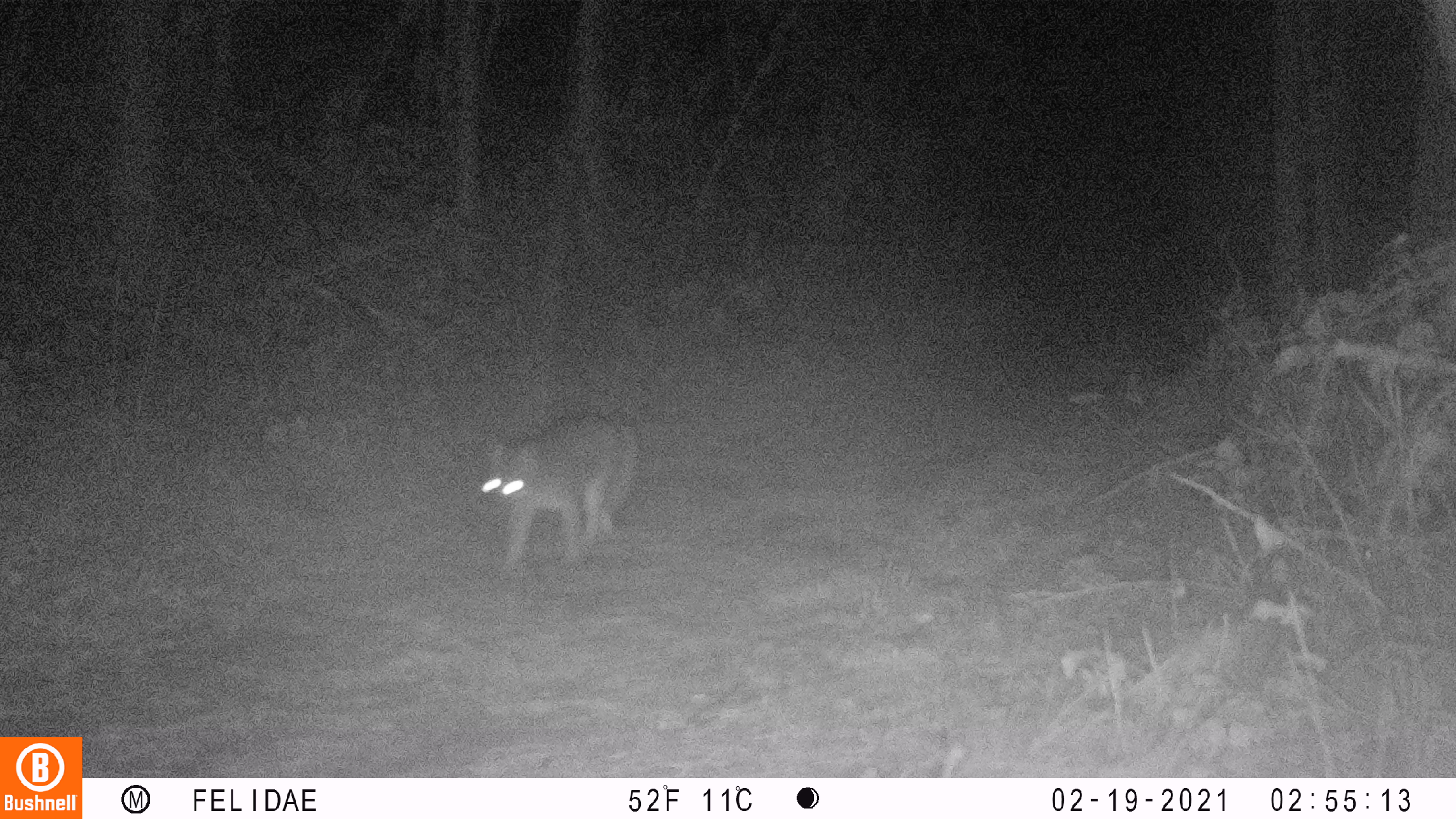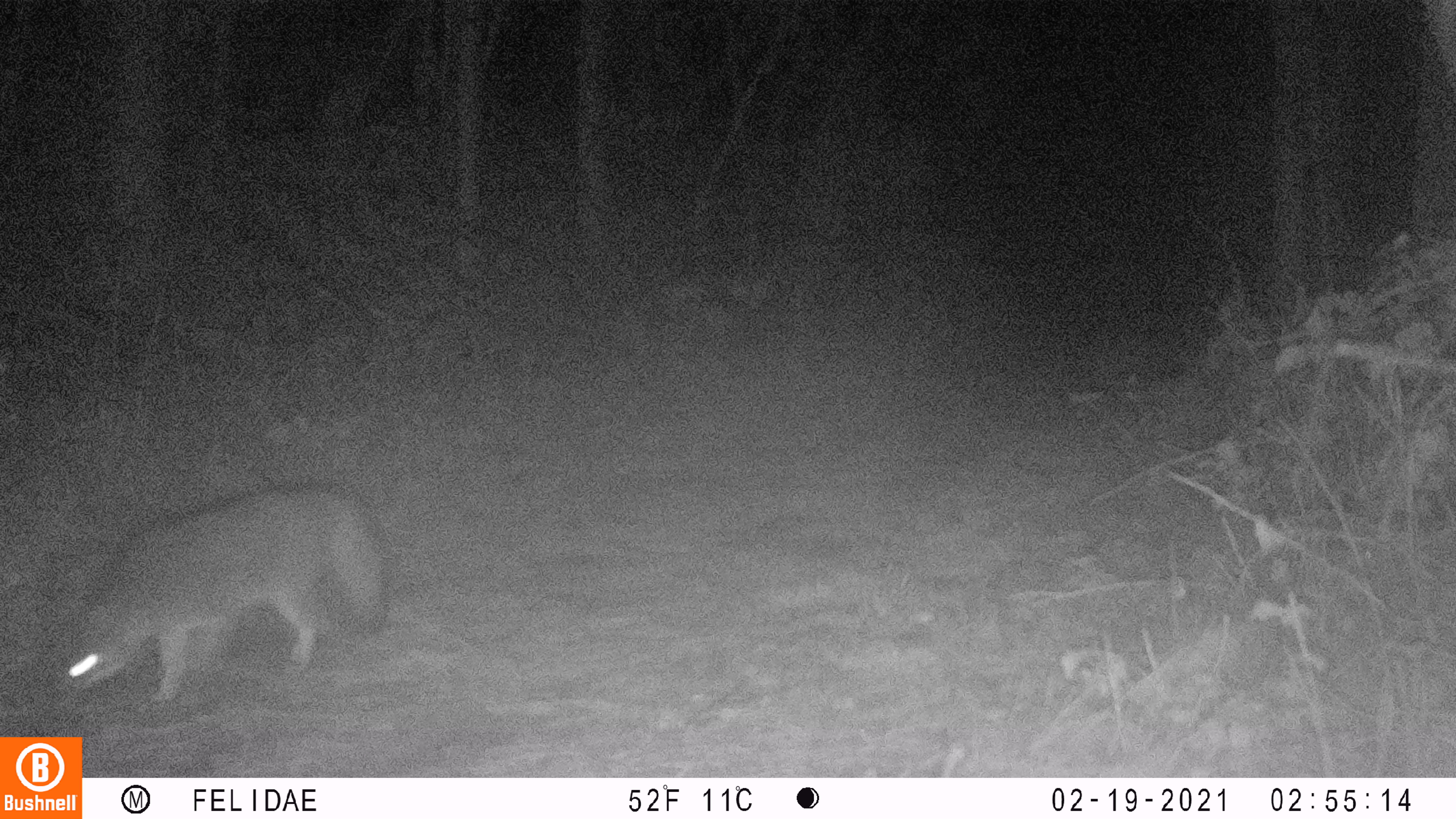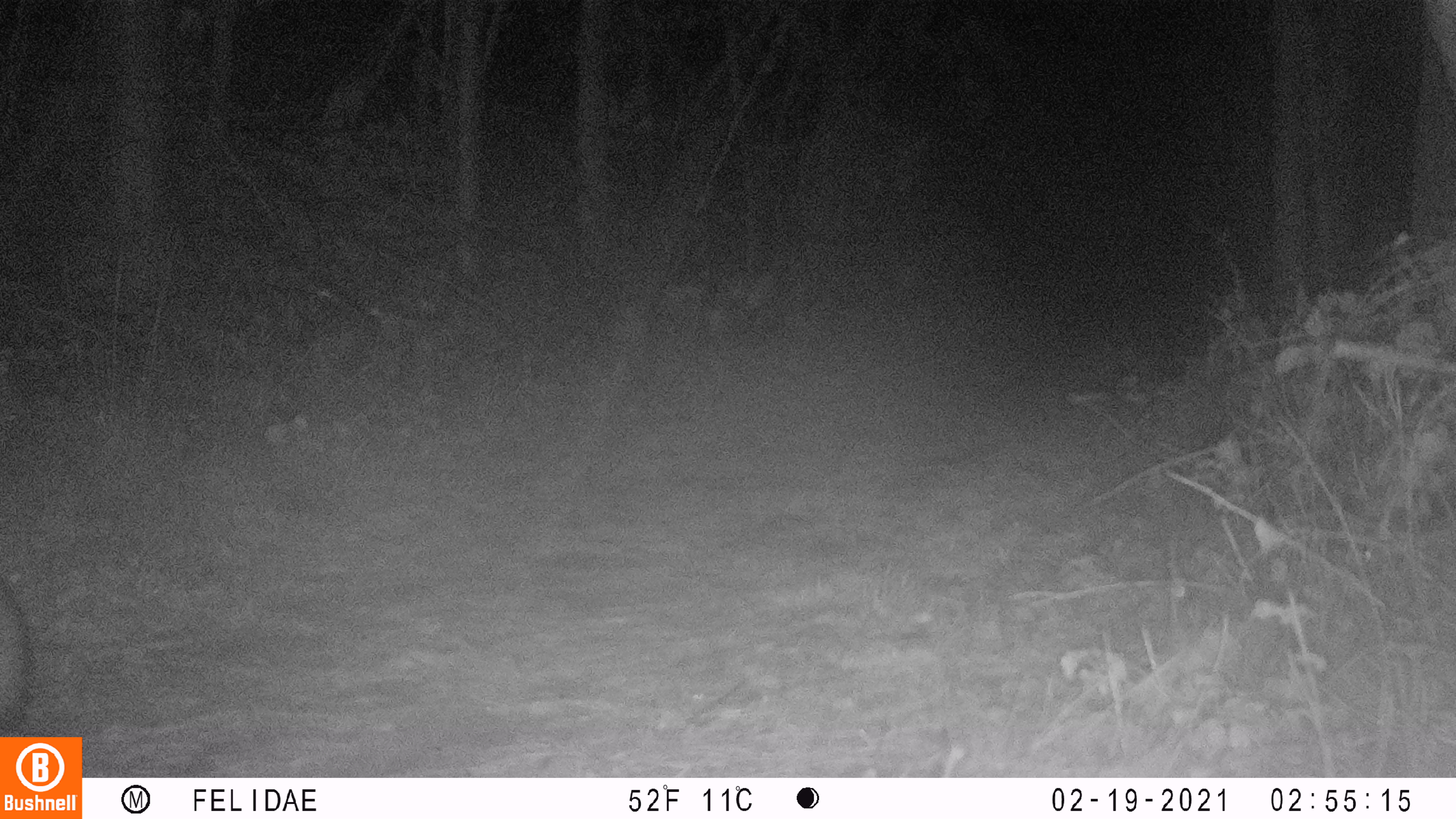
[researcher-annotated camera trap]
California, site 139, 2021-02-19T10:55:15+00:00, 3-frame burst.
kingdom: Animalia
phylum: Chordata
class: Mammalia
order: Carnivora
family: Canidae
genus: Urocyon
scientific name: Urocyon cinereoargenteus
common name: gray fox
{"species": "gray fox (Urocyon cinereoargenteus)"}